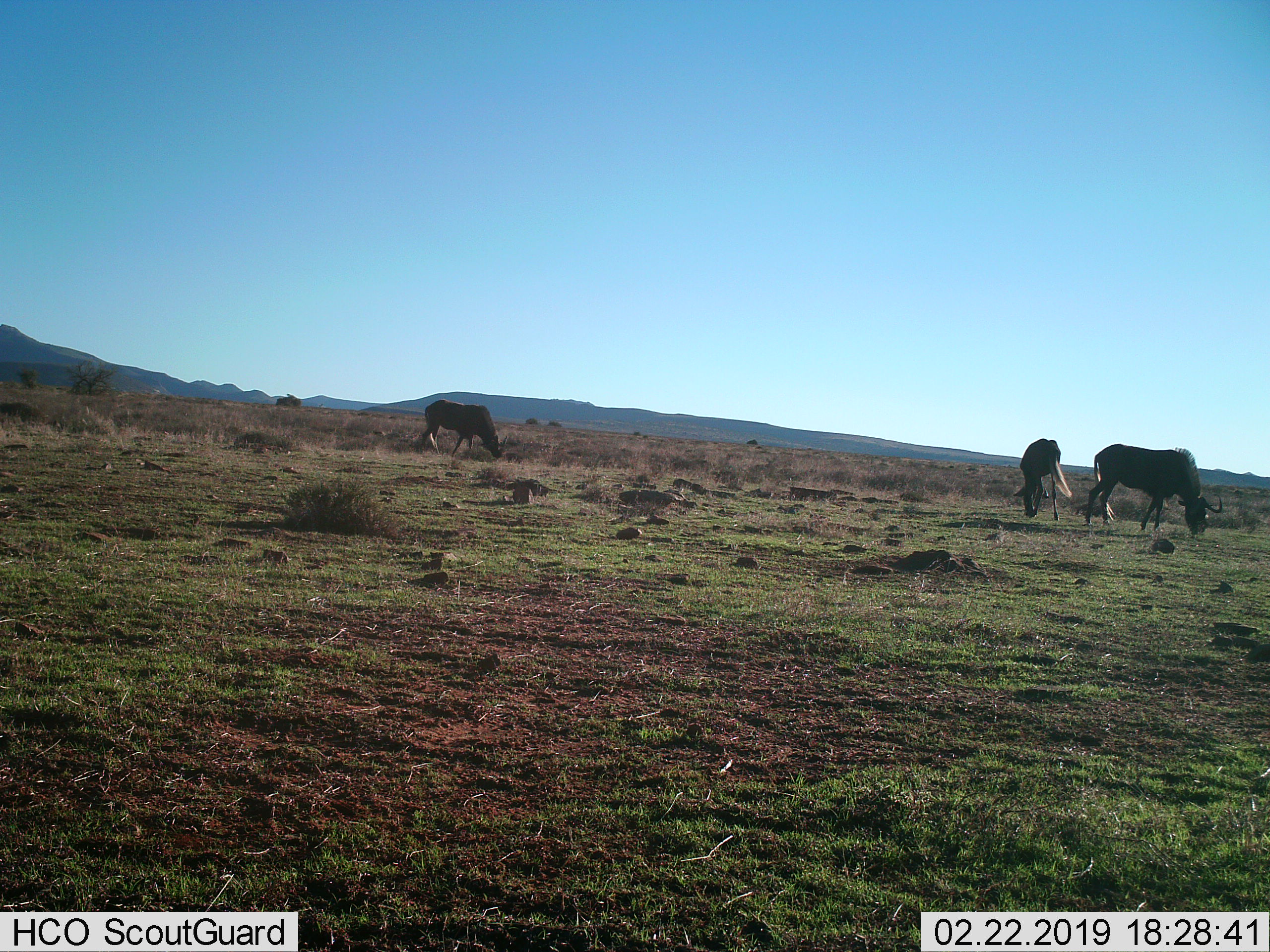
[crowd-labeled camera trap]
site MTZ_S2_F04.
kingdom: Animalia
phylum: Chordata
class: Mammalia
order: Artiodactyla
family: Bovidae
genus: Connochaetes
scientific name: Connochaetes gnou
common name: black wildebeest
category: wildebeestblack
Wildebeestblack (black wildebeest) (Connochaetes gnou), count 3. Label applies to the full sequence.